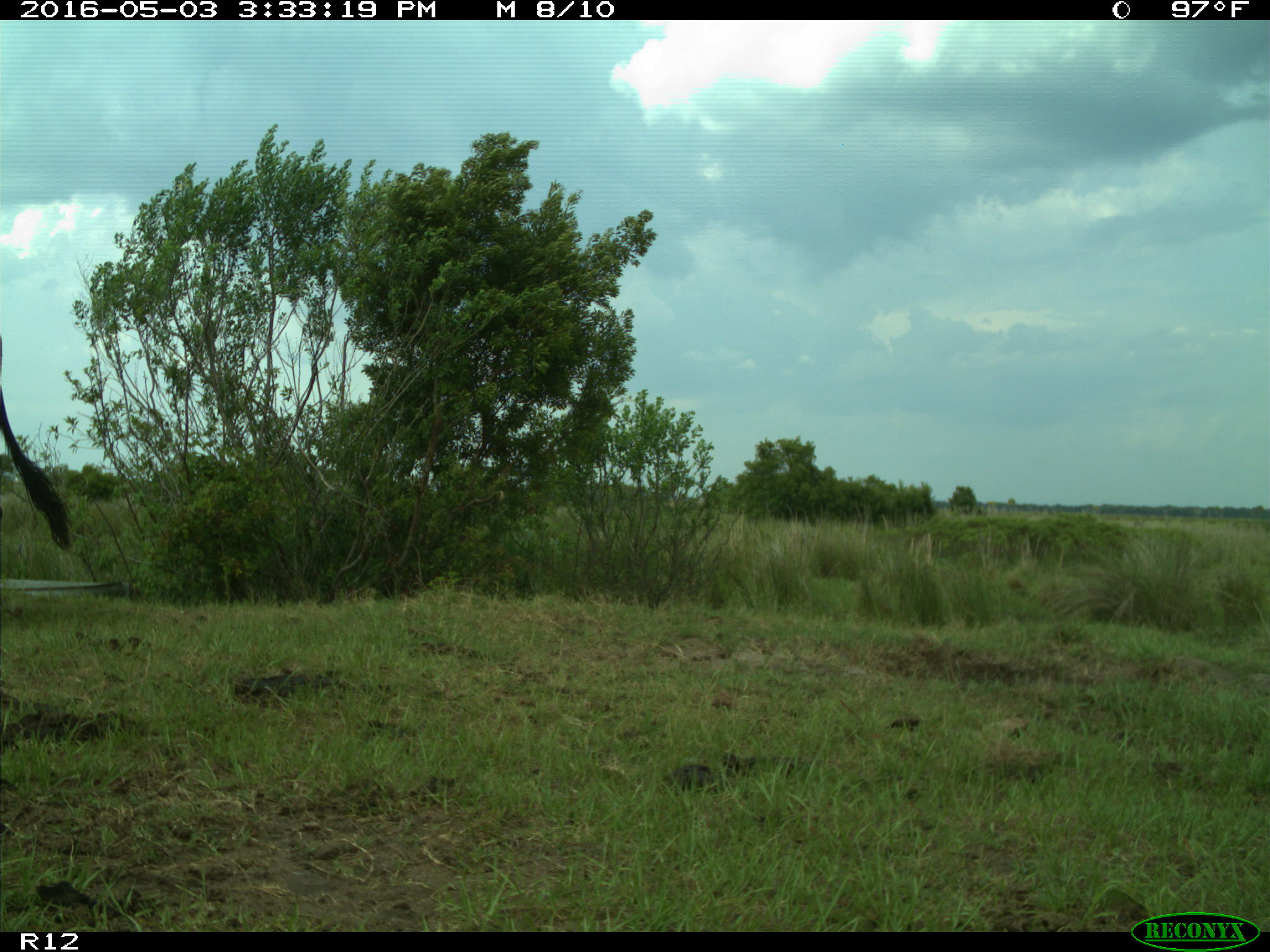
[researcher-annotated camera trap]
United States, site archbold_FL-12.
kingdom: Animalia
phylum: Chordata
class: Mammalia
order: Artiodactyla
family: Bovidae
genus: Bos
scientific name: Bos taurus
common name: domestic cow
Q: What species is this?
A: Bos taurus (domestic cow).